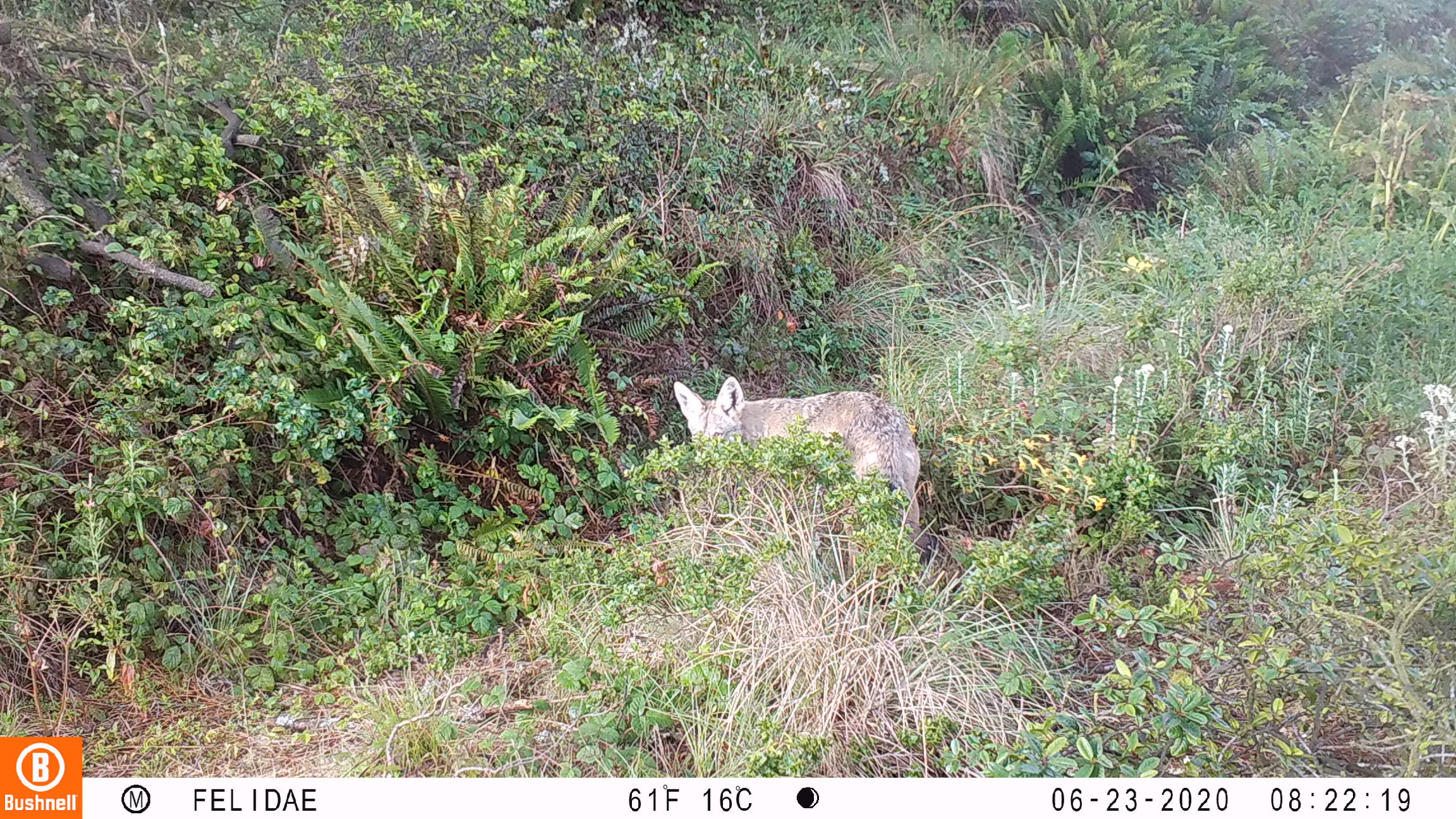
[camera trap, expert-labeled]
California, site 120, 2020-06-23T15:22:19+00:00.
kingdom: Animalia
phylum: Chordata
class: Mammalia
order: Carnivora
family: Canidae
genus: Canis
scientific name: Canis latrans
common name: coyote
Coyote (Canis latrans).